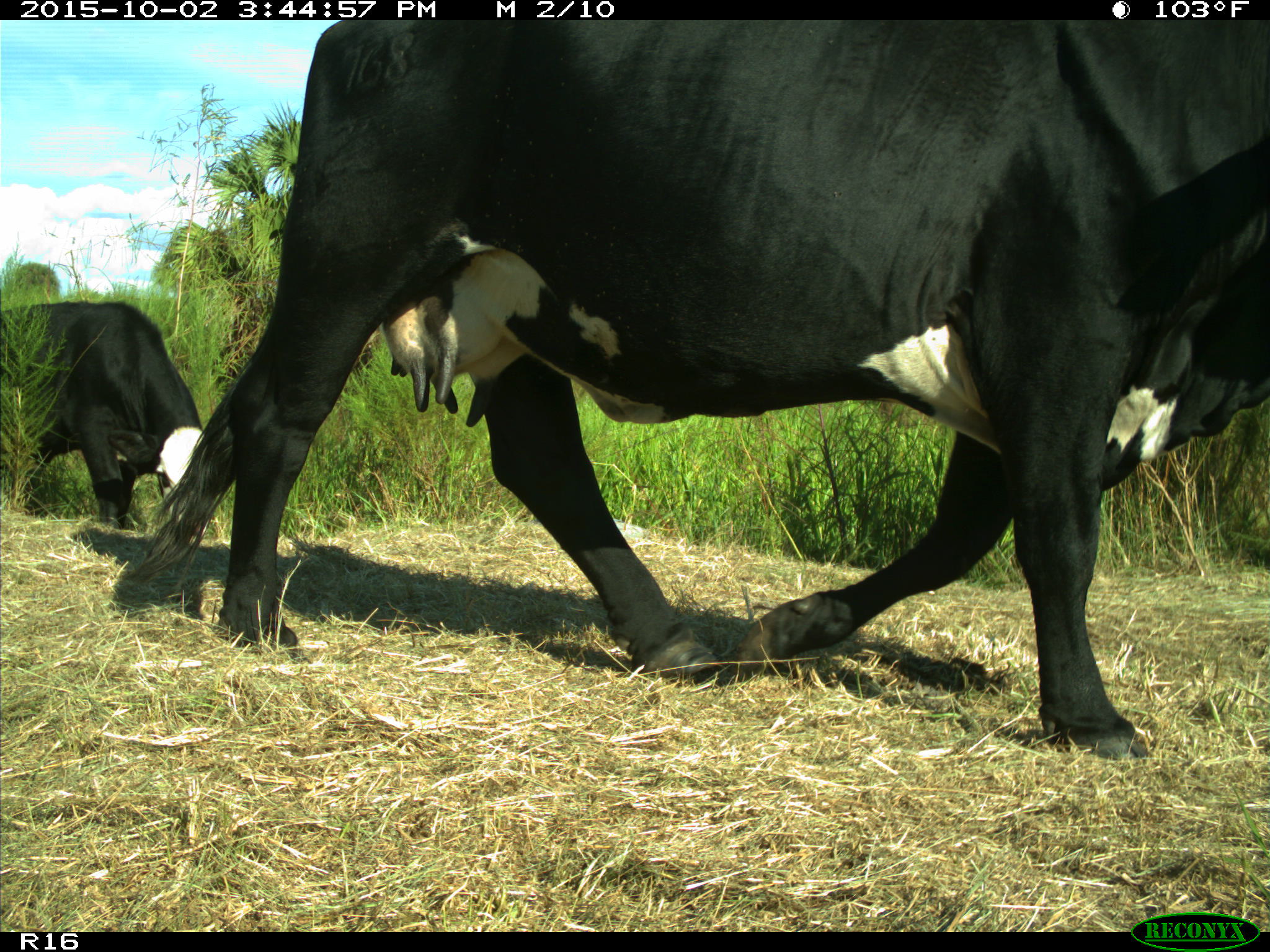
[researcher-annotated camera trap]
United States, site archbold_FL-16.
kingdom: Animalia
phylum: Chordata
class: Mammalia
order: Artiodactyla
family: Bovidae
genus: Bos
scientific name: Bos taurus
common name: domestic cow